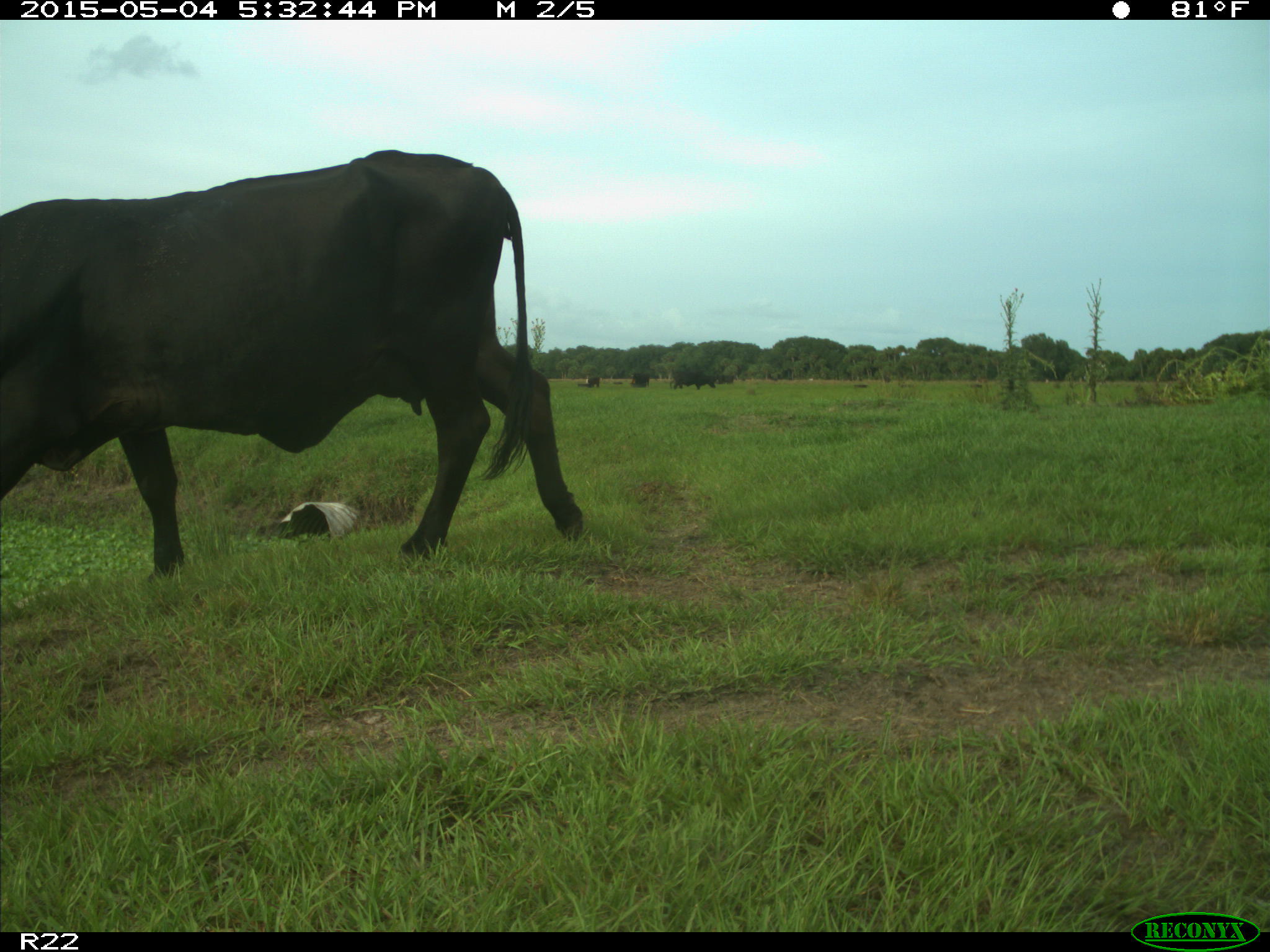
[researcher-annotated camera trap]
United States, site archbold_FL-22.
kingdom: Animalia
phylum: Chordata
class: Mammalia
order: Artiodactyla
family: Bovidae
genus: Bos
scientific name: Bos taurus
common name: domestic cow